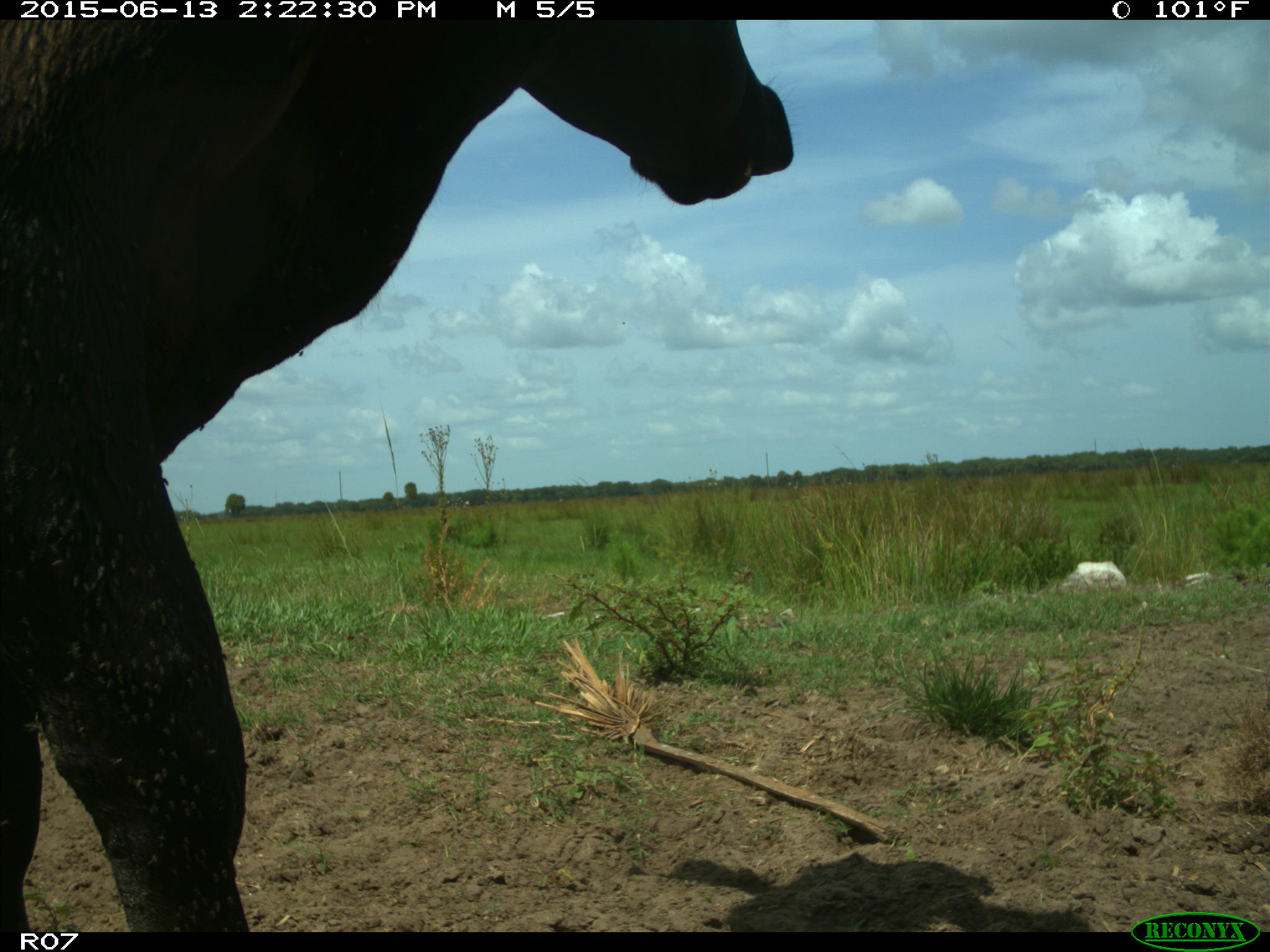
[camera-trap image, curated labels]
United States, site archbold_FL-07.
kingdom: Animalia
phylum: Chordata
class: Mammalia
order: Artiodactyla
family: Bovidae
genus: Bos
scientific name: Bos taurus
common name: domestic cow